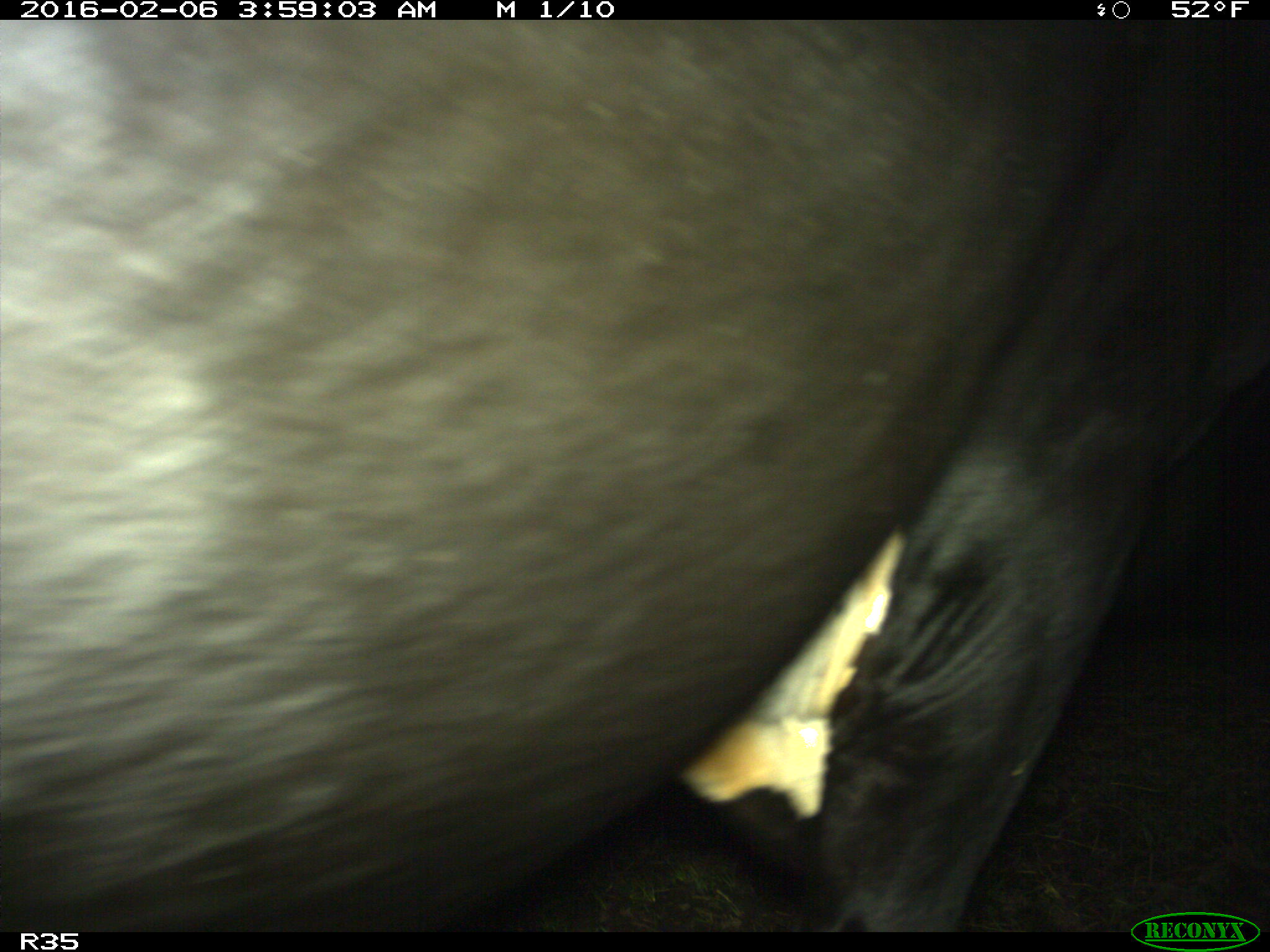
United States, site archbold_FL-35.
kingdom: Animalia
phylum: Chordata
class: Mammalia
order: Artiodactyla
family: Bovidae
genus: Bos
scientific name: Bos taurus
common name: domestic cow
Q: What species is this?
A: Bos taurus (domestic cow).